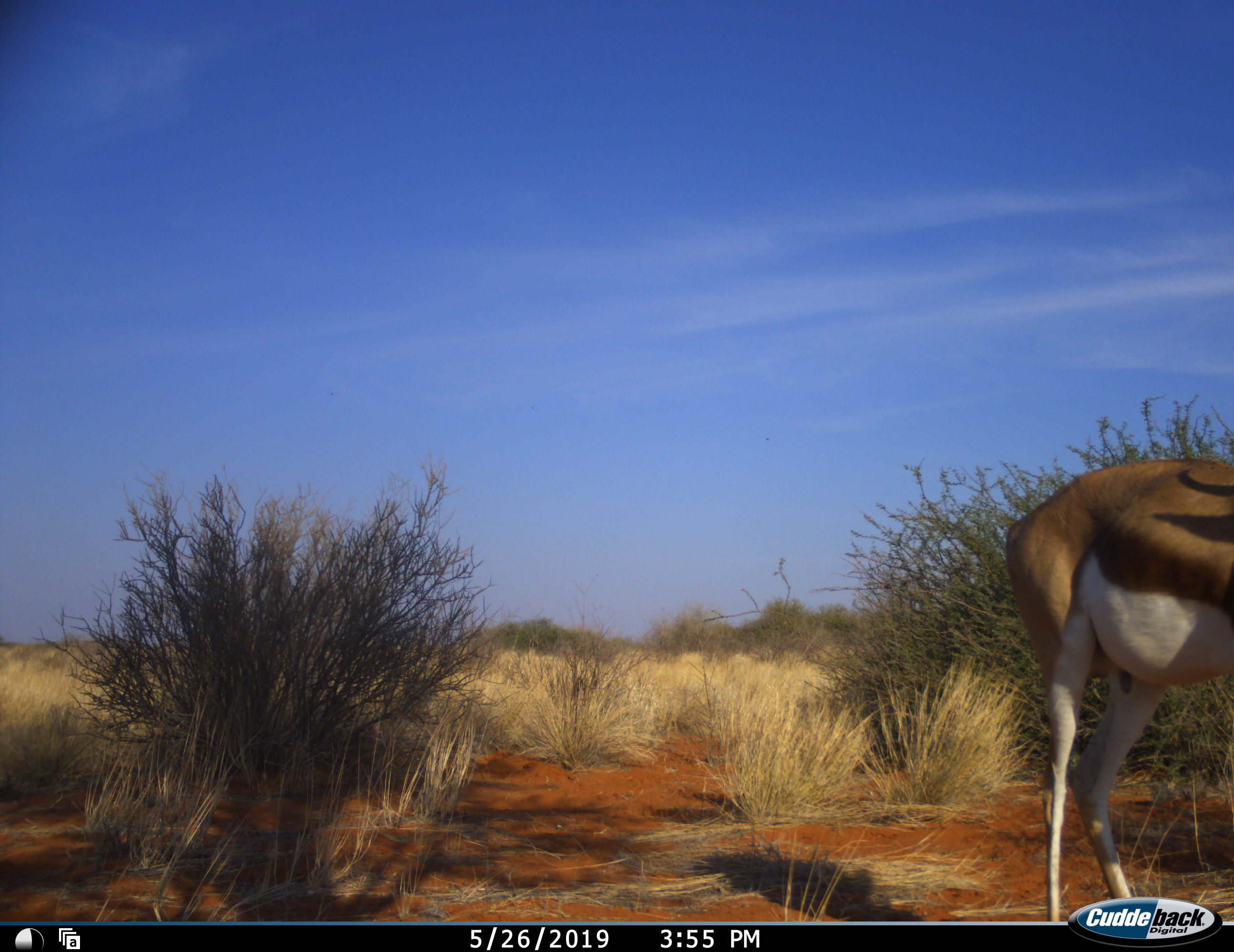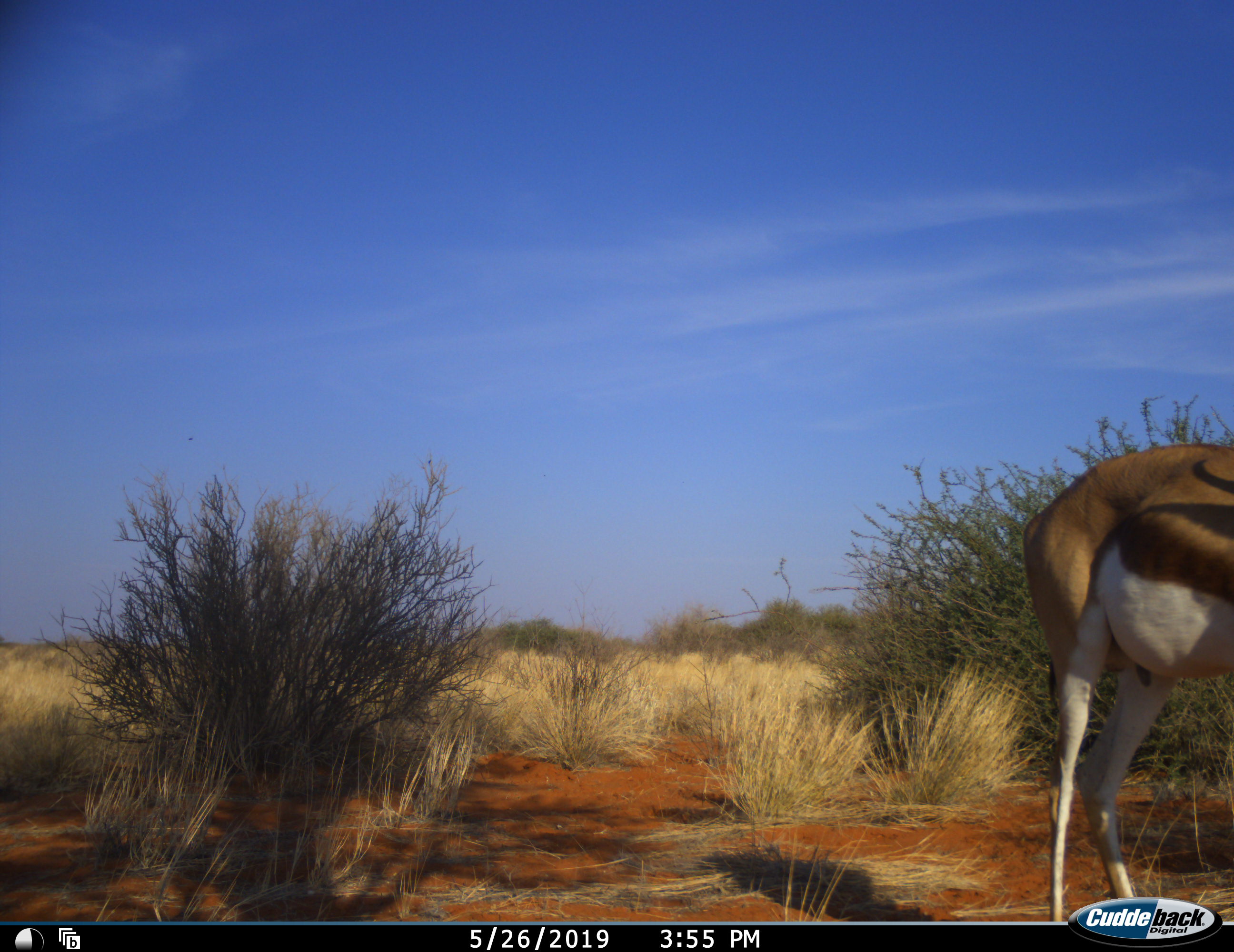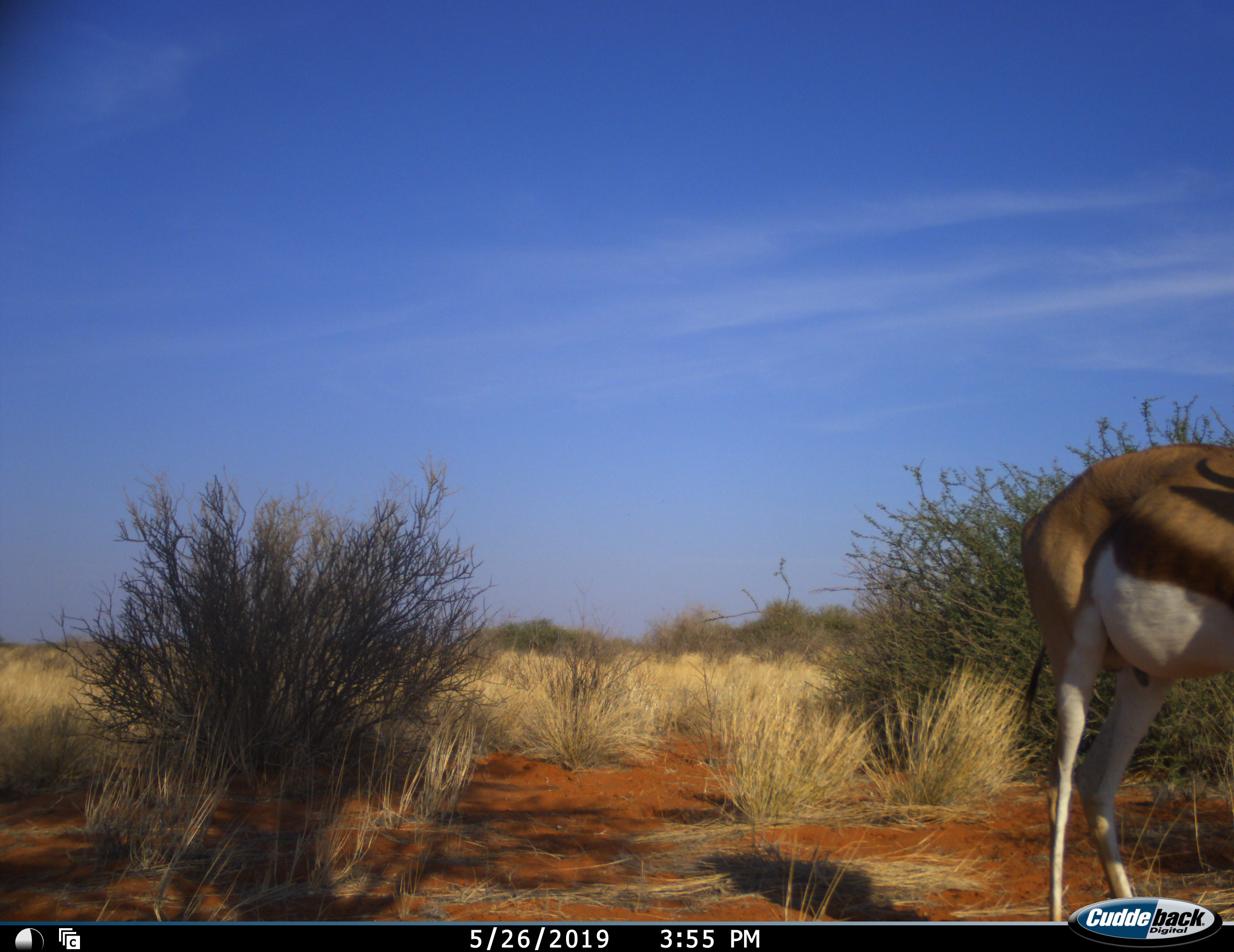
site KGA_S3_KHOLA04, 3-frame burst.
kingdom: Animalia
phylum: Chordata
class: Mammalia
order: Artiodactyla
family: Bovidae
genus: Antidorcas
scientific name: Antidorcas marsupialis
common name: springbok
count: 1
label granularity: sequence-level